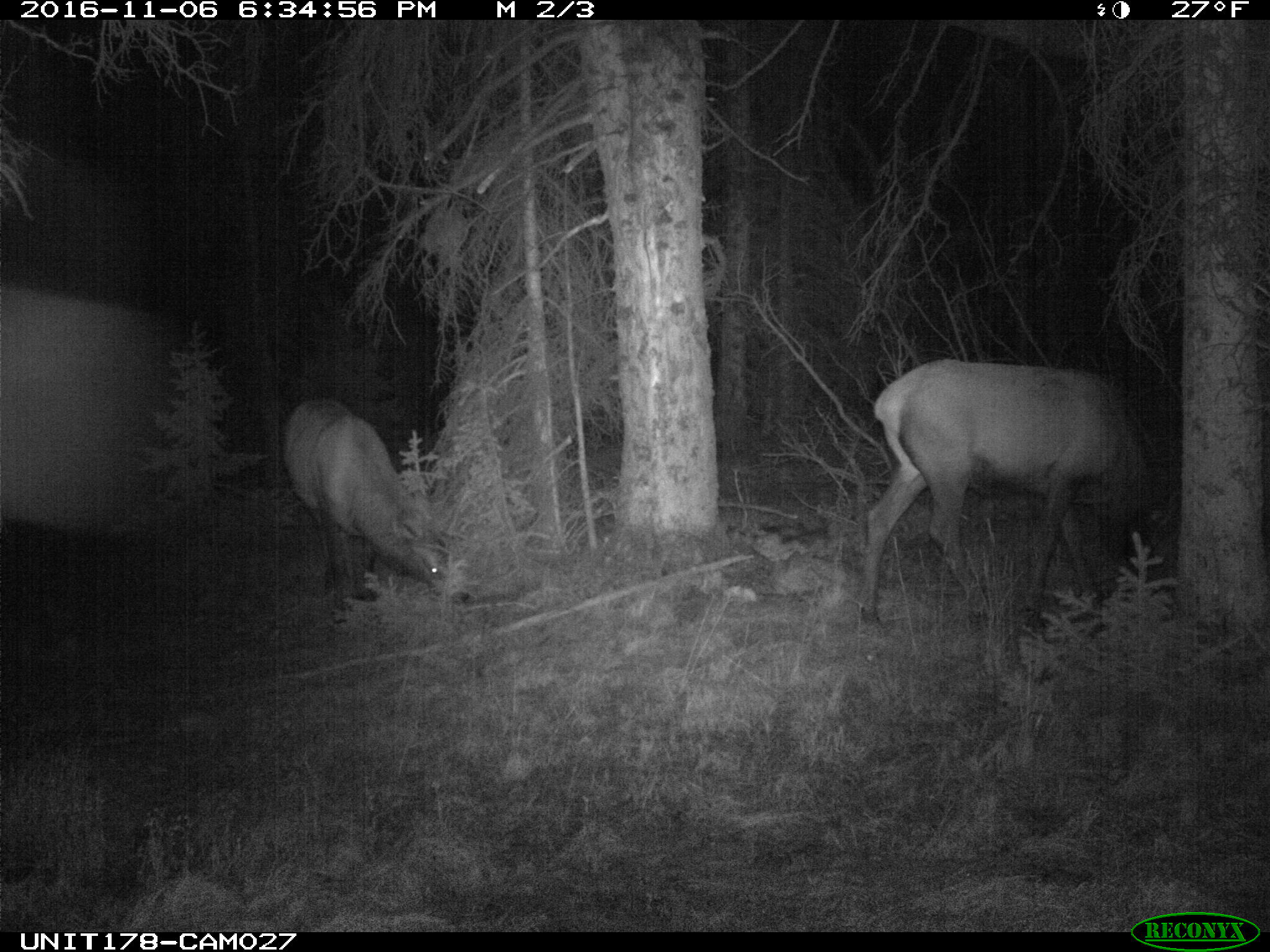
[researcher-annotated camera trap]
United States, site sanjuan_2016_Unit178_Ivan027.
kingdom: Animalia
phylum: Chordata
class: Mammalia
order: Artiodactyla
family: Cervidae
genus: Cervus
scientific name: Cervus elaphus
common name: red deer